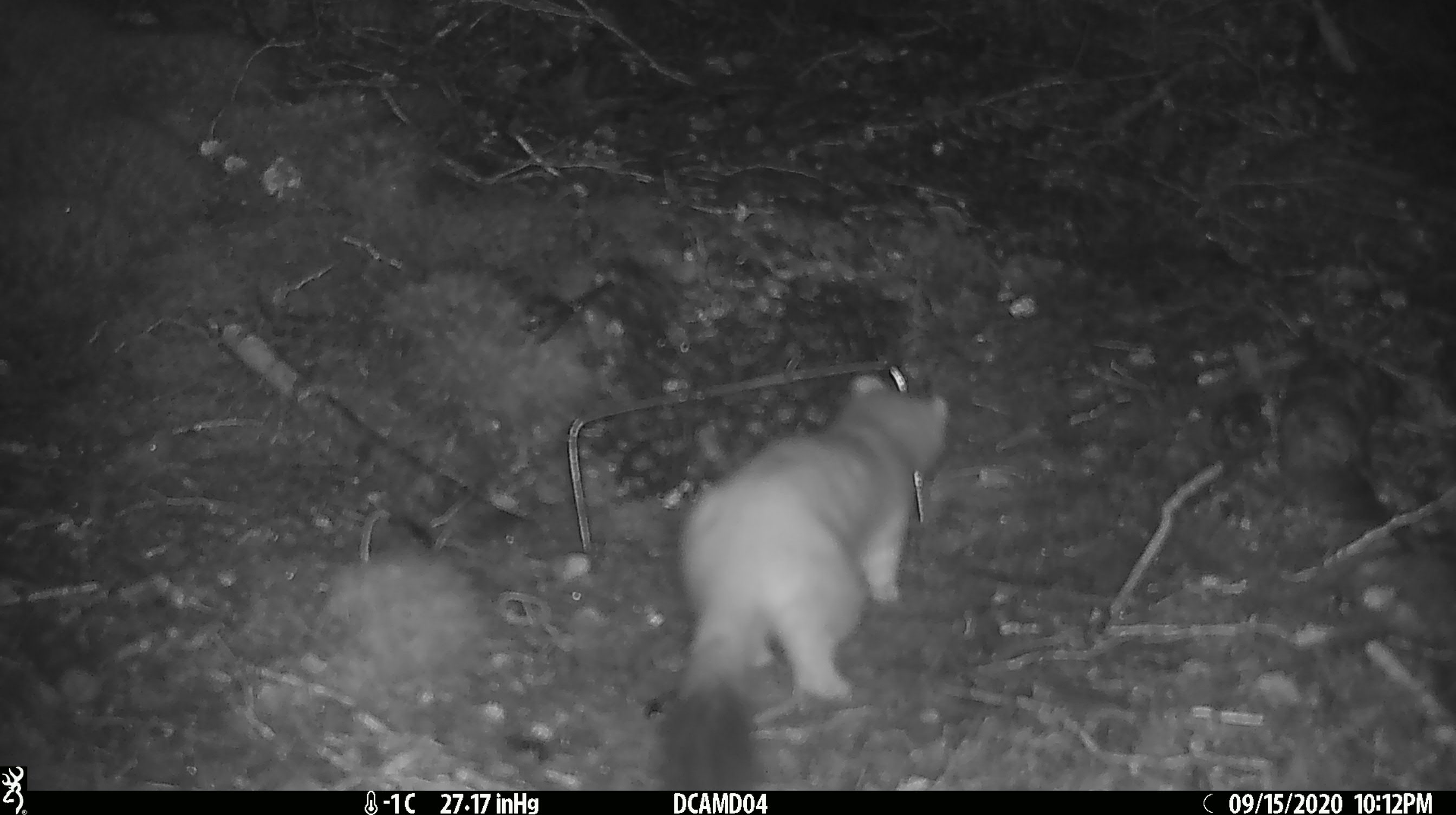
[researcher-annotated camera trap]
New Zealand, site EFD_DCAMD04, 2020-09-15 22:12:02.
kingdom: Animalia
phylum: Chordata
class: Mammalia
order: Carnivora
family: Mustelidae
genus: Mustela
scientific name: Mustela erminea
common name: stoat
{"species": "stoat (Mustela erminea)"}